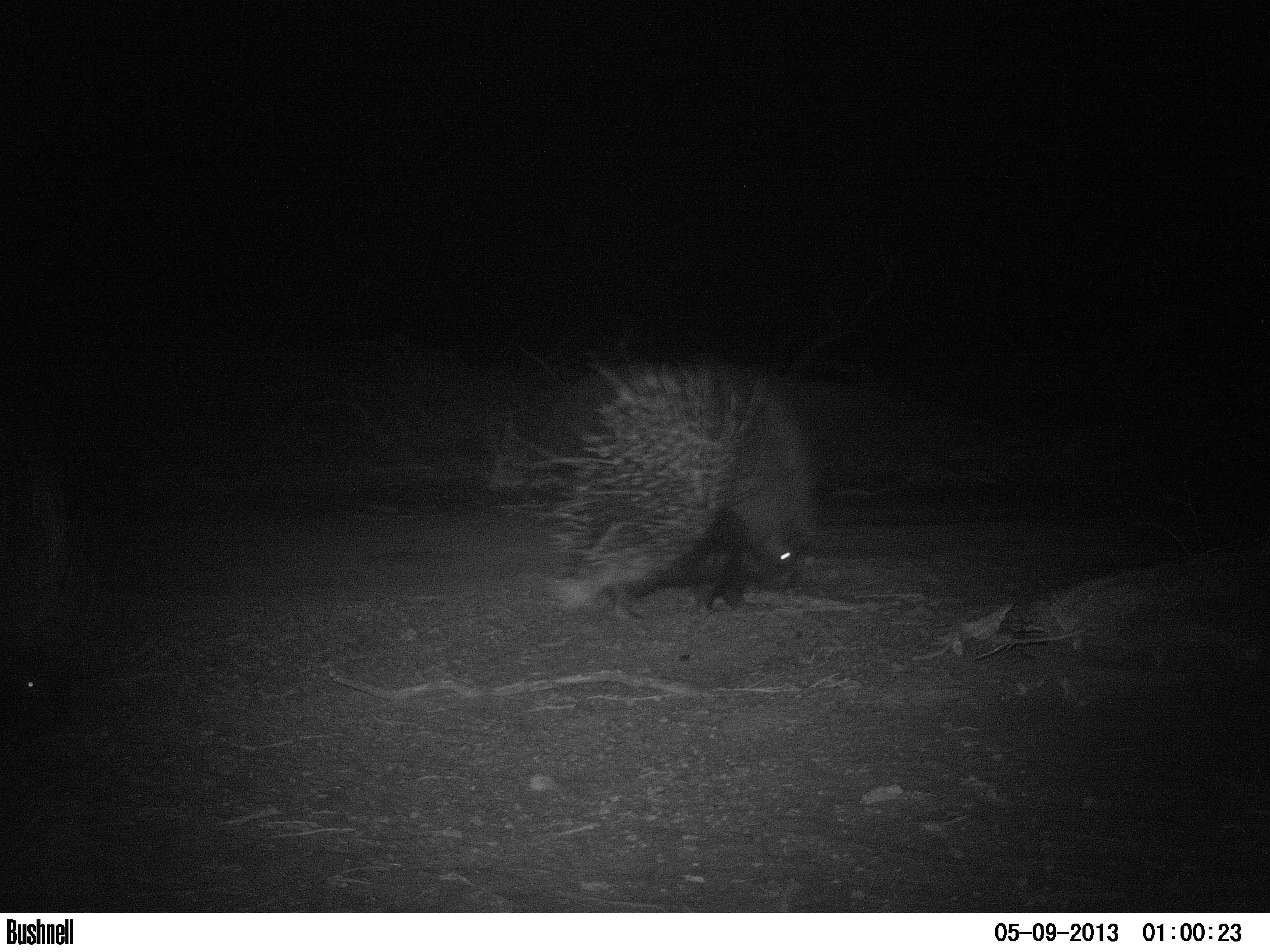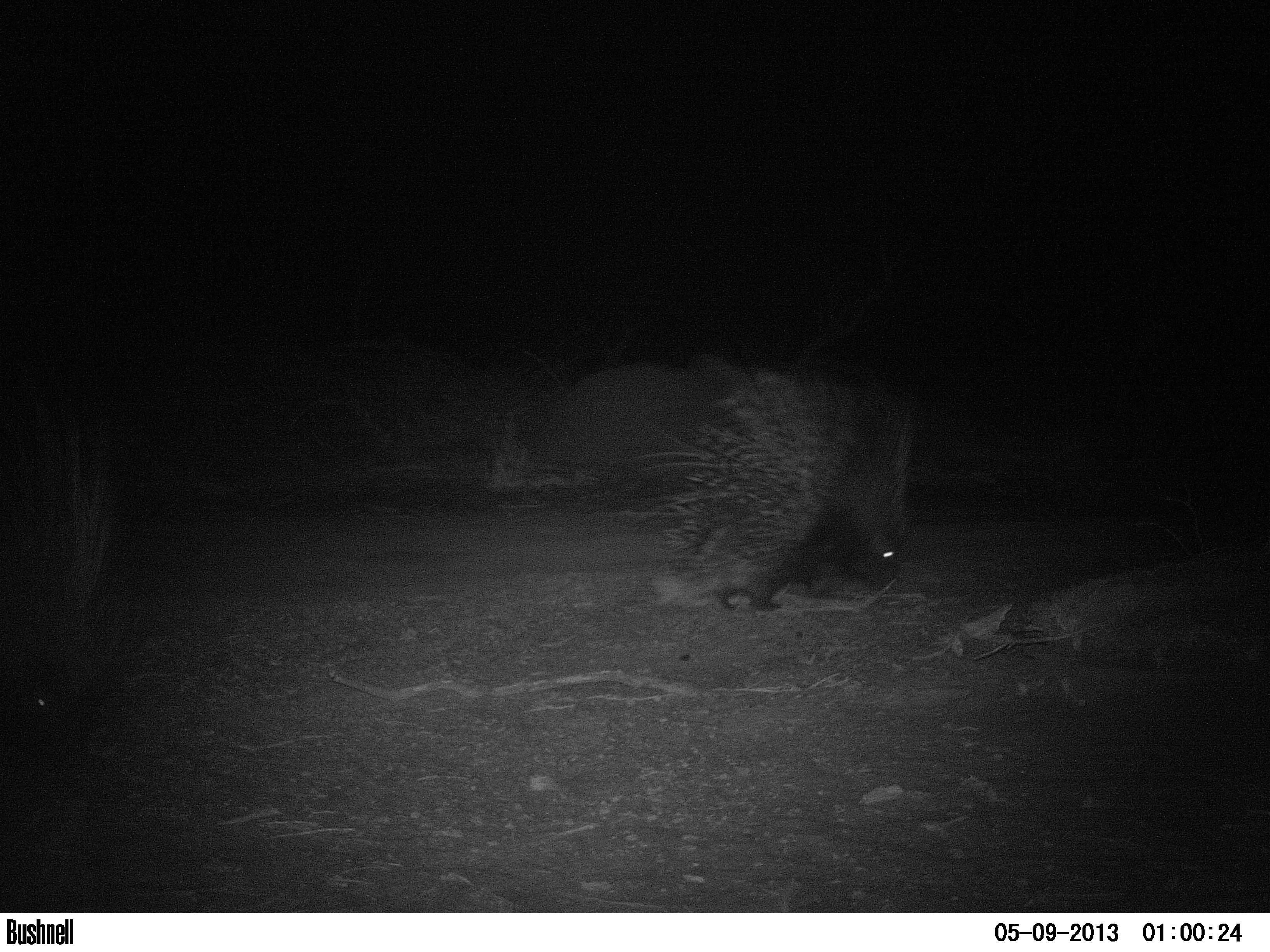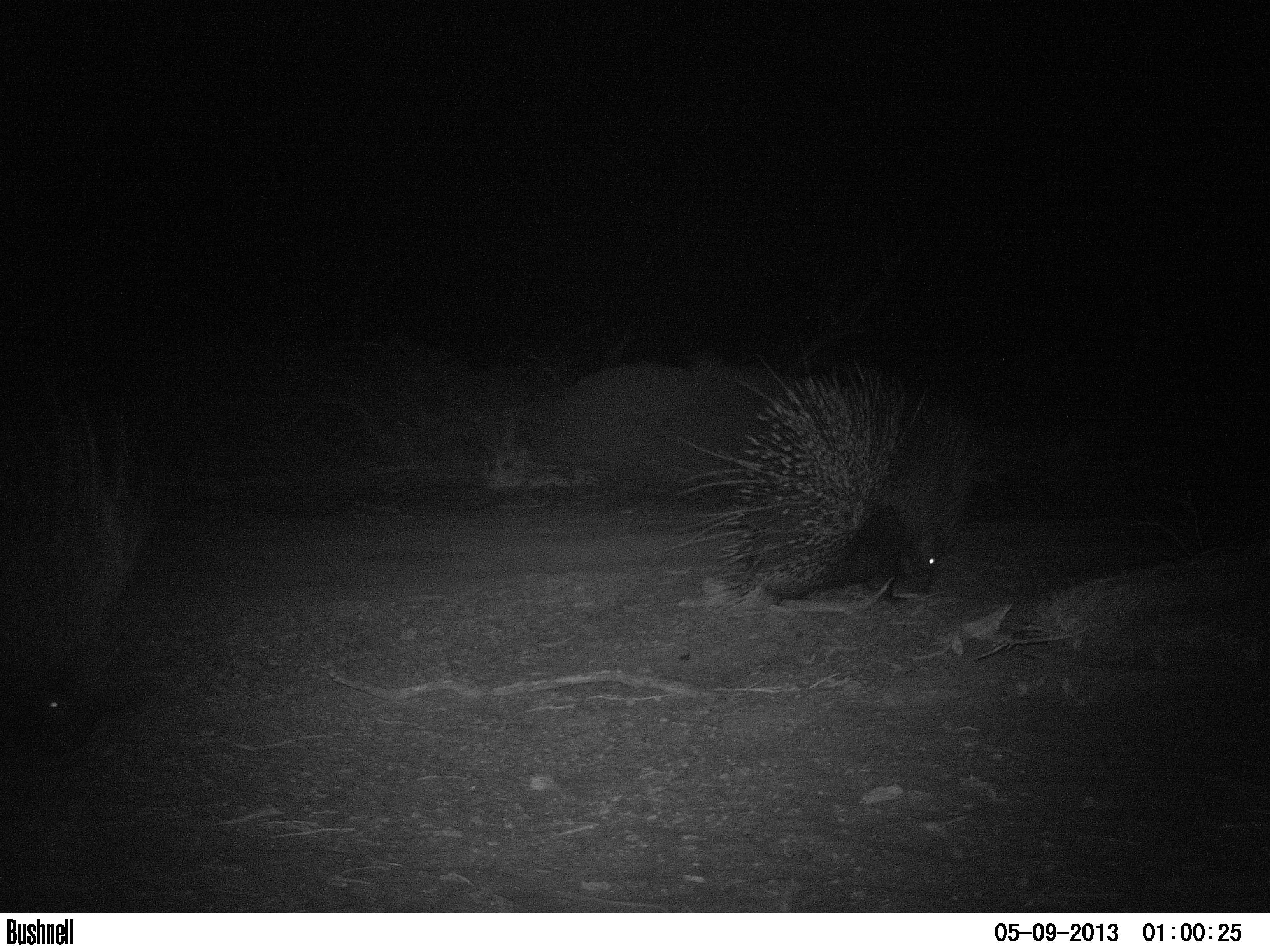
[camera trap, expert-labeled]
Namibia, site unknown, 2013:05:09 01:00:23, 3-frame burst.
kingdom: Animalia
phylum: Chordata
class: Mammalia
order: Rodentia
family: Hystricidae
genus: Hystrix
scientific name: Hystrix africaeaustralis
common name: cape porcupine